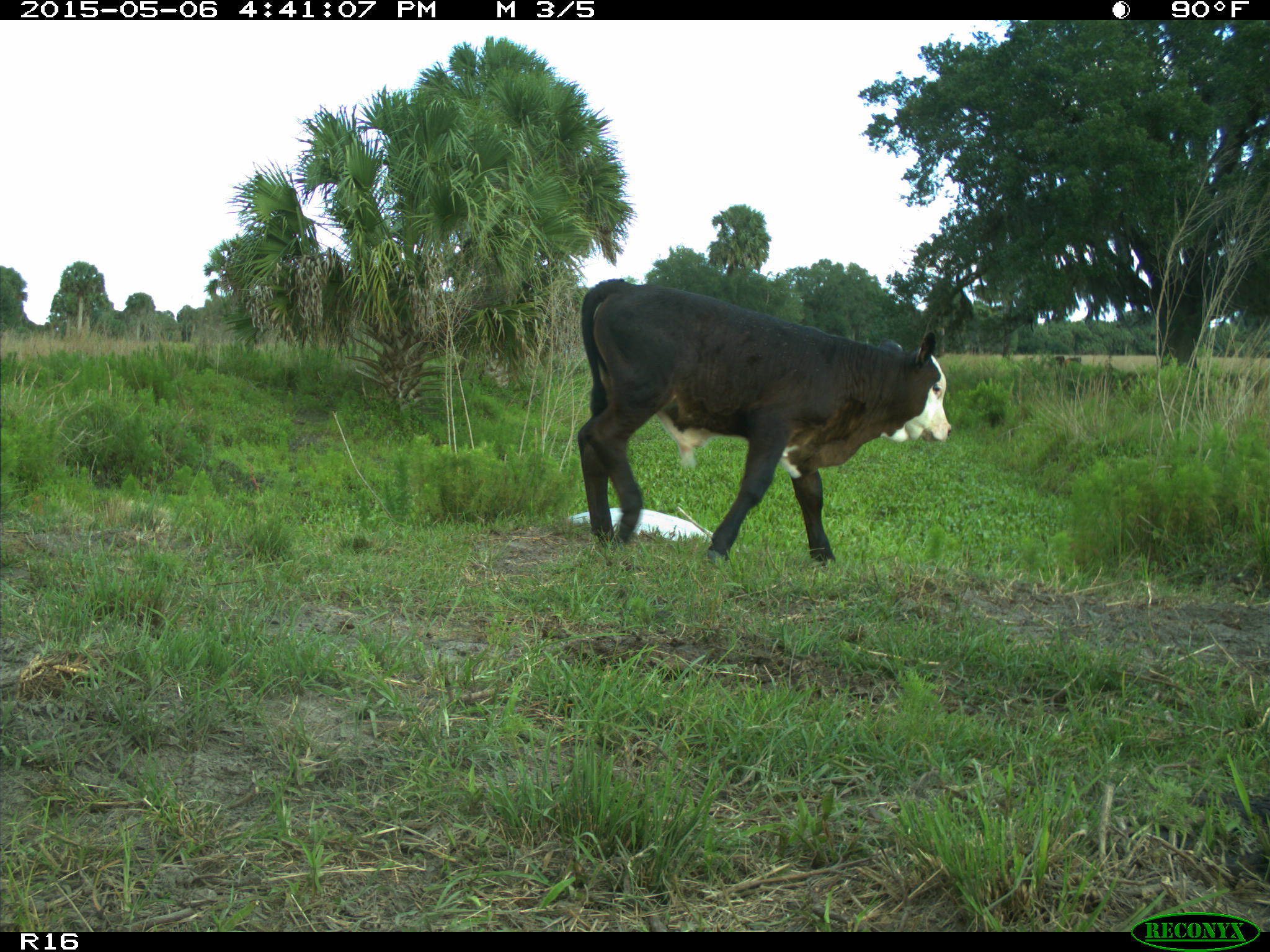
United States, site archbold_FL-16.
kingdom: Animalia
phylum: Chordata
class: Mammalia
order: Artiodactyla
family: Bovidae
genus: Bos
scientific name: Bos taurus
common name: domestic cow